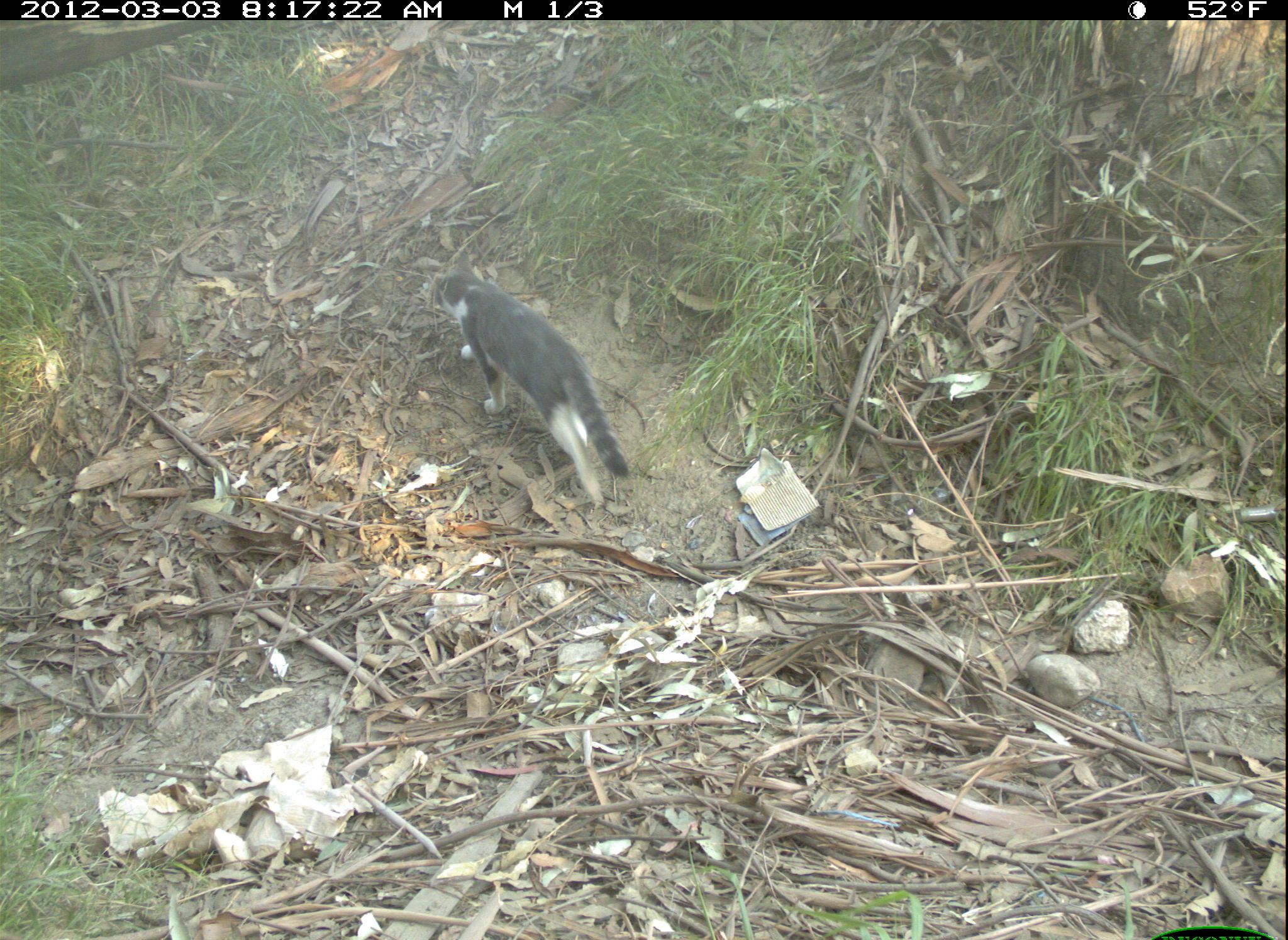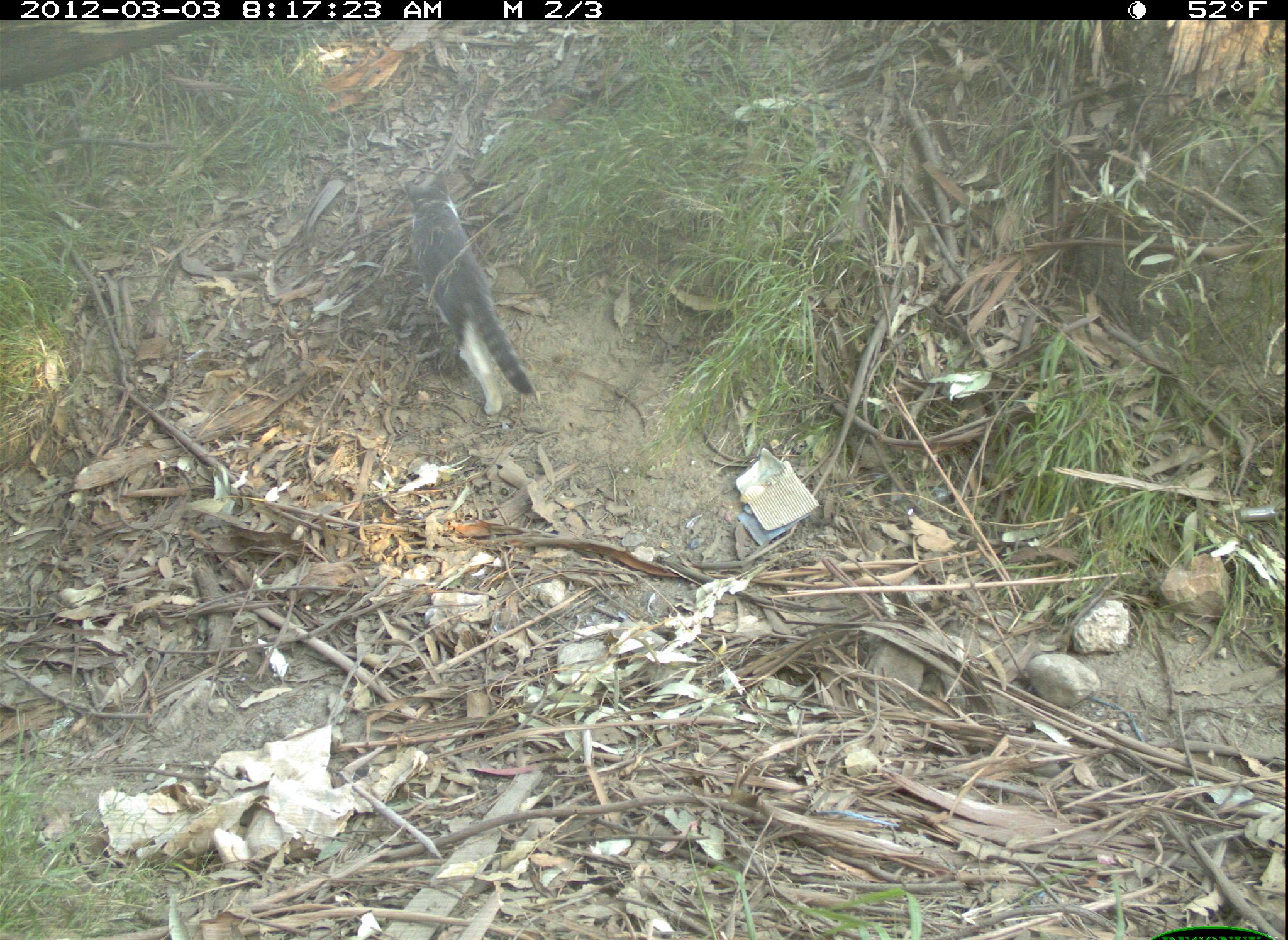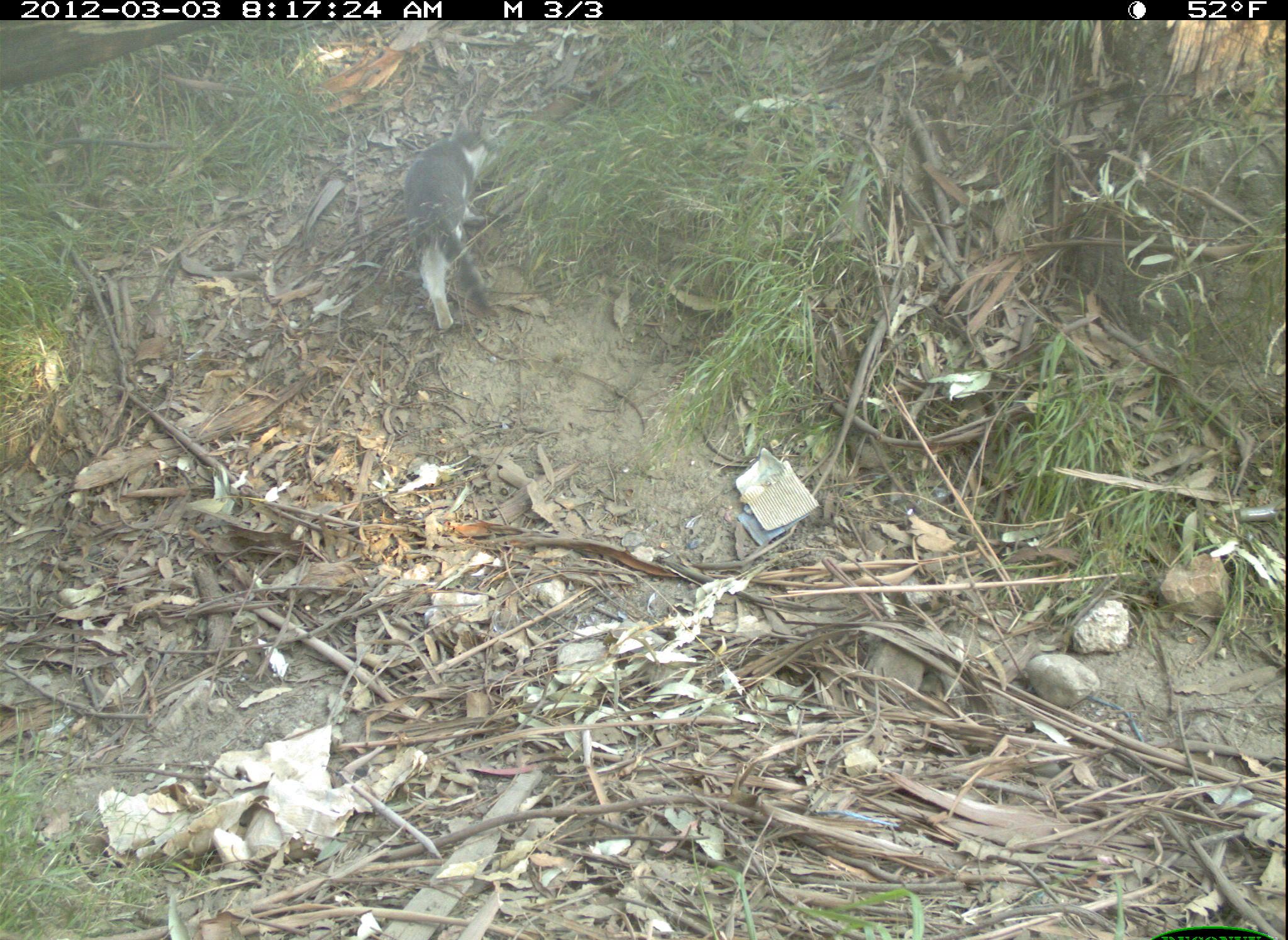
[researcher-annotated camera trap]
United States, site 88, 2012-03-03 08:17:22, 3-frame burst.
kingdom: Animalia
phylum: Chordata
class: Mammalia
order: Carnivora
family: Felidae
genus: Felis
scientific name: Felis catus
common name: cat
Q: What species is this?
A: Cat (Felis catus).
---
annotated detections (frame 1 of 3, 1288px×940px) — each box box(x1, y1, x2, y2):
cat: box(422, 266, 634, 515)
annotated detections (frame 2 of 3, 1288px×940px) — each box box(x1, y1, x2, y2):
cat: box(378, 166, 544, 428)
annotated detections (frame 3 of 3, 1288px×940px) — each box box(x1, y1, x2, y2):
cat: box(401, 121, 509, 340)